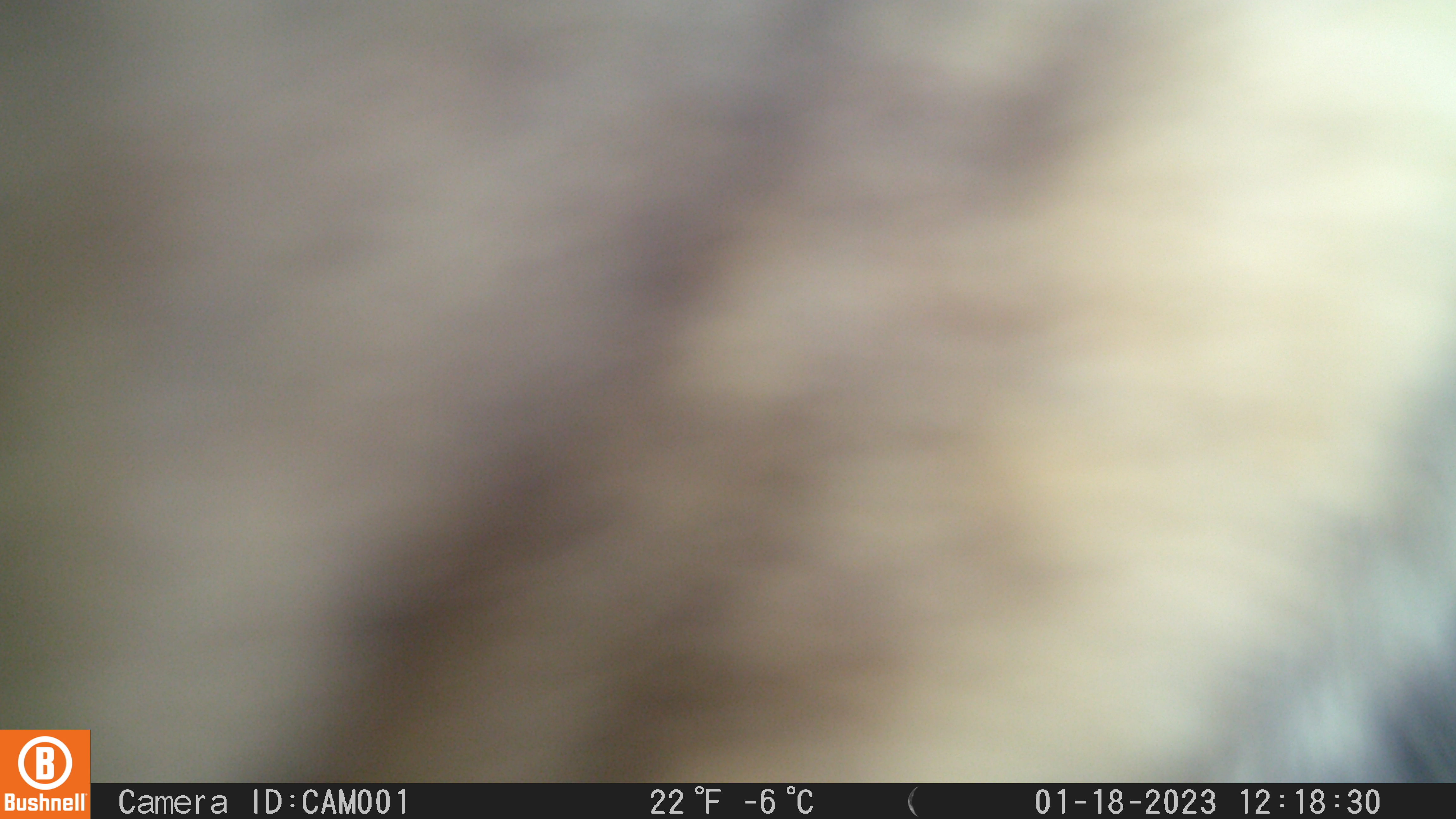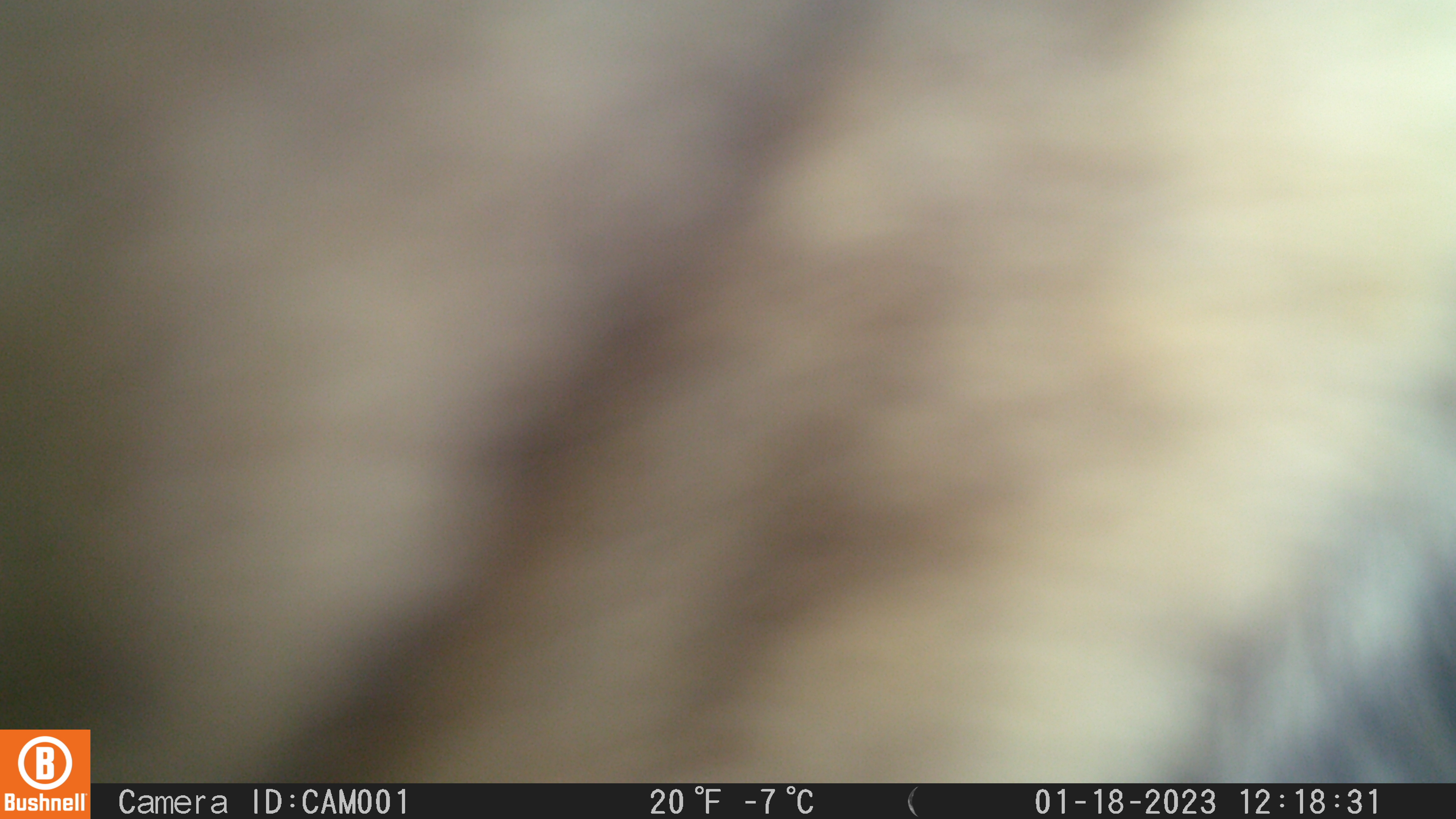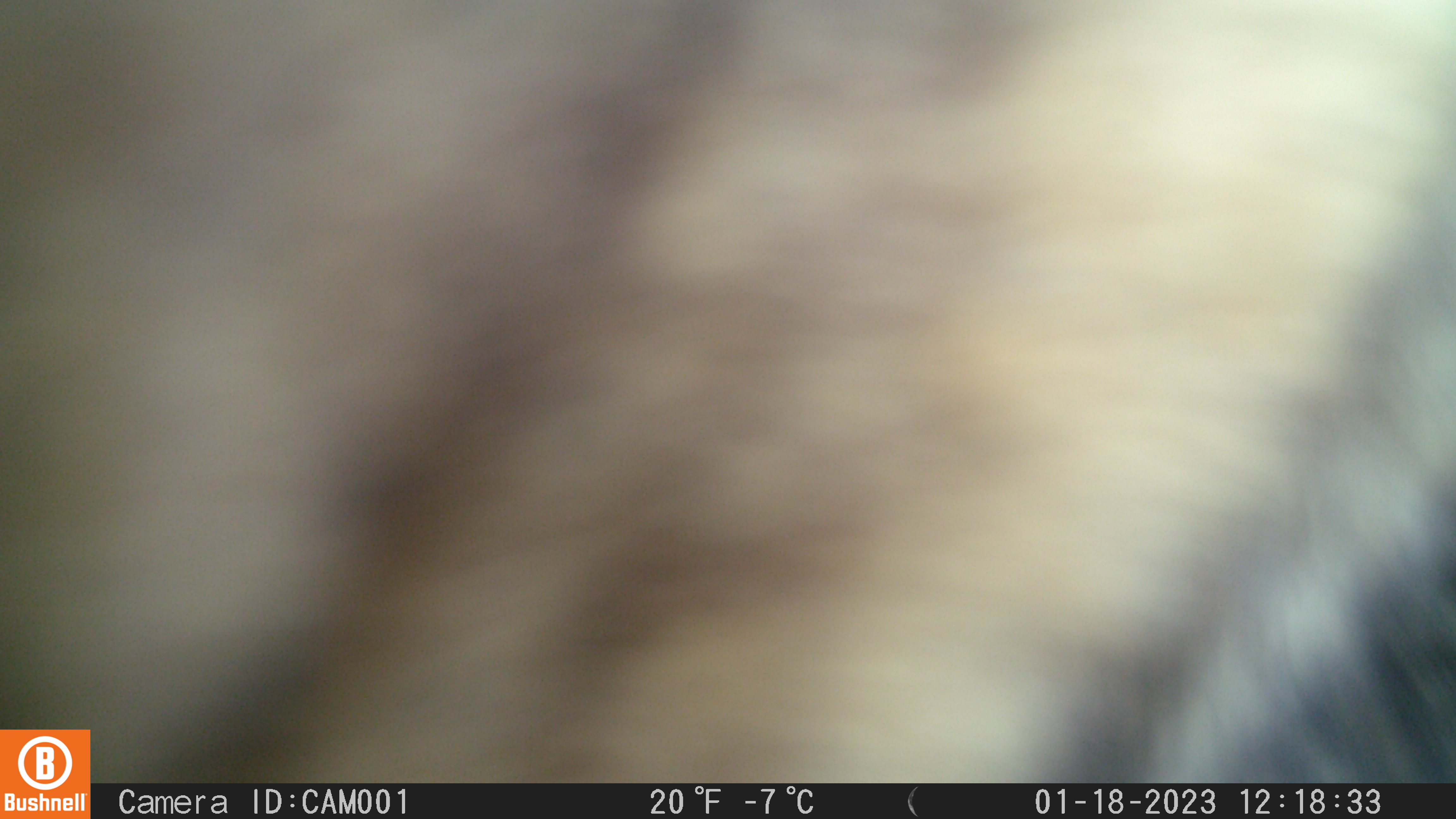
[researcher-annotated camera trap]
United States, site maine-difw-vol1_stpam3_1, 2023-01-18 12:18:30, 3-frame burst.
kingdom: Animalia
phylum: Chordata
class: Mammalia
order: Artiodactyla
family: Cervidae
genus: Alces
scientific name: Alces alces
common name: moose